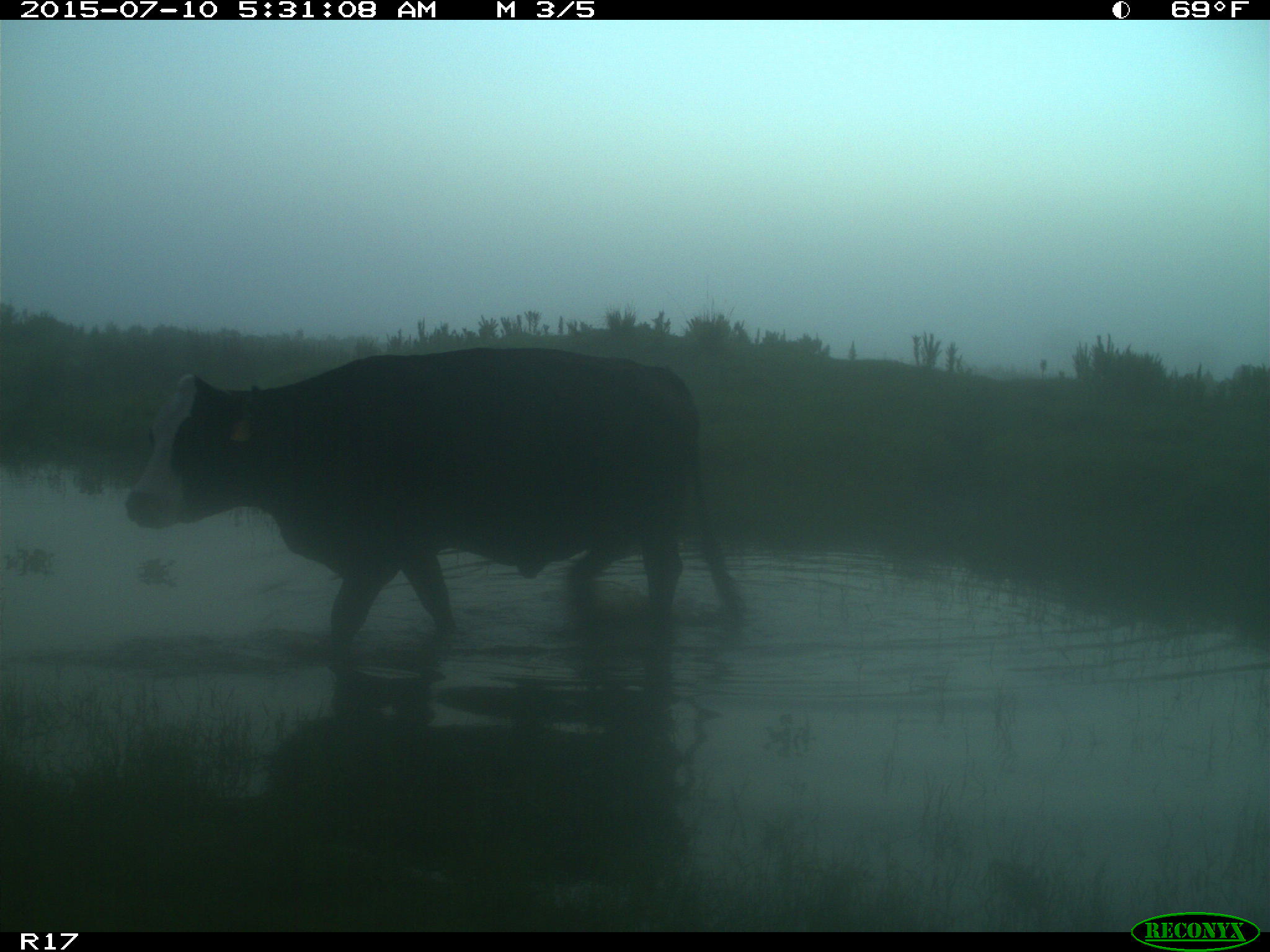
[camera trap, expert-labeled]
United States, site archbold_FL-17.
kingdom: Animalia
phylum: Chordata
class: Mammalia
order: Artiodactyla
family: Bovidae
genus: Bos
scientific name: Bos taurus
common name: domestic cow